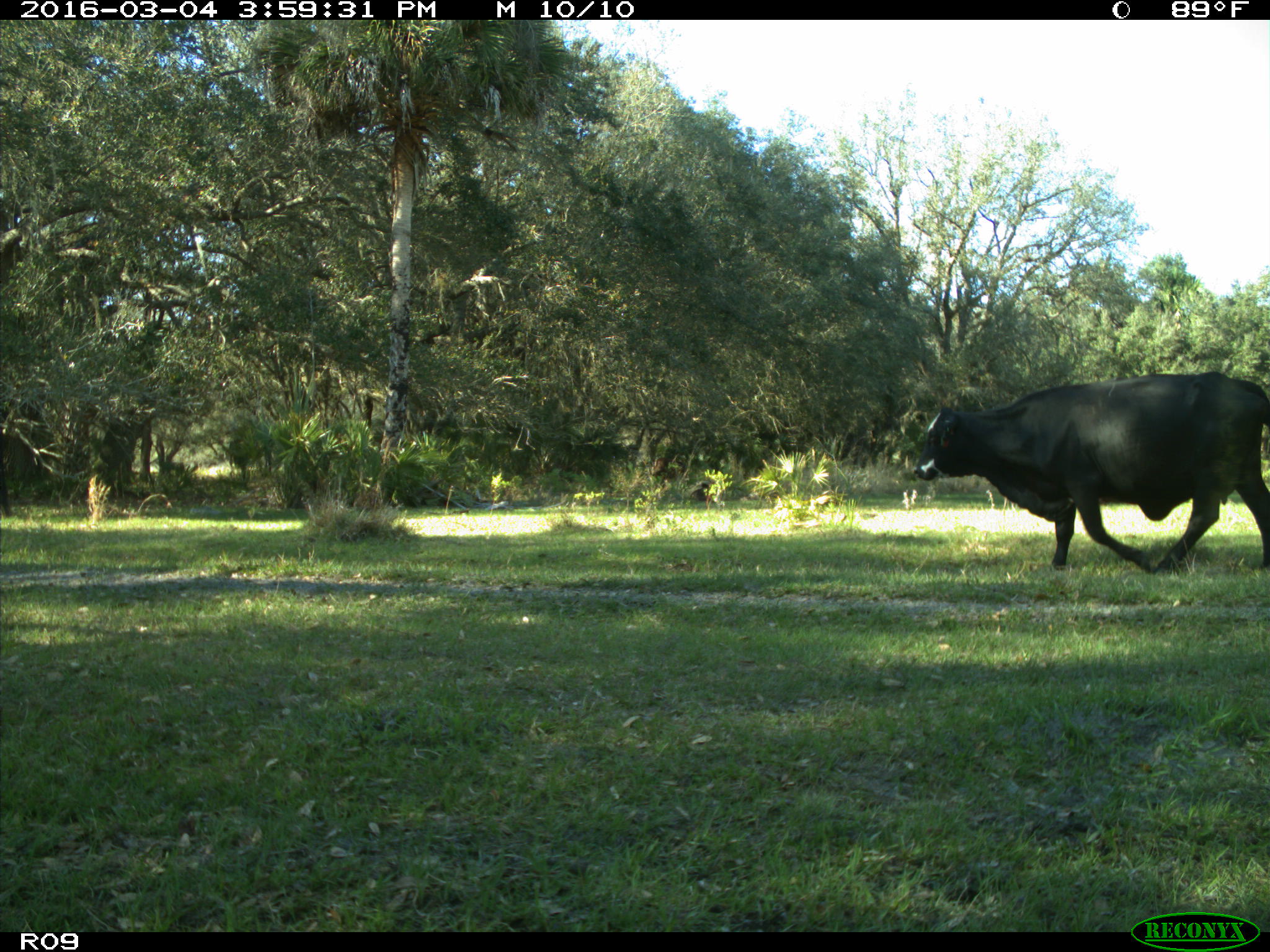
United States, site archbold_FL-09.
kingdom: Animalia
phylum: Chordata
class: Mammalia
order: Artiodactyla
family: Bovidae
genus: Bos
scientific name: Bos taurus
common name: domestic cow